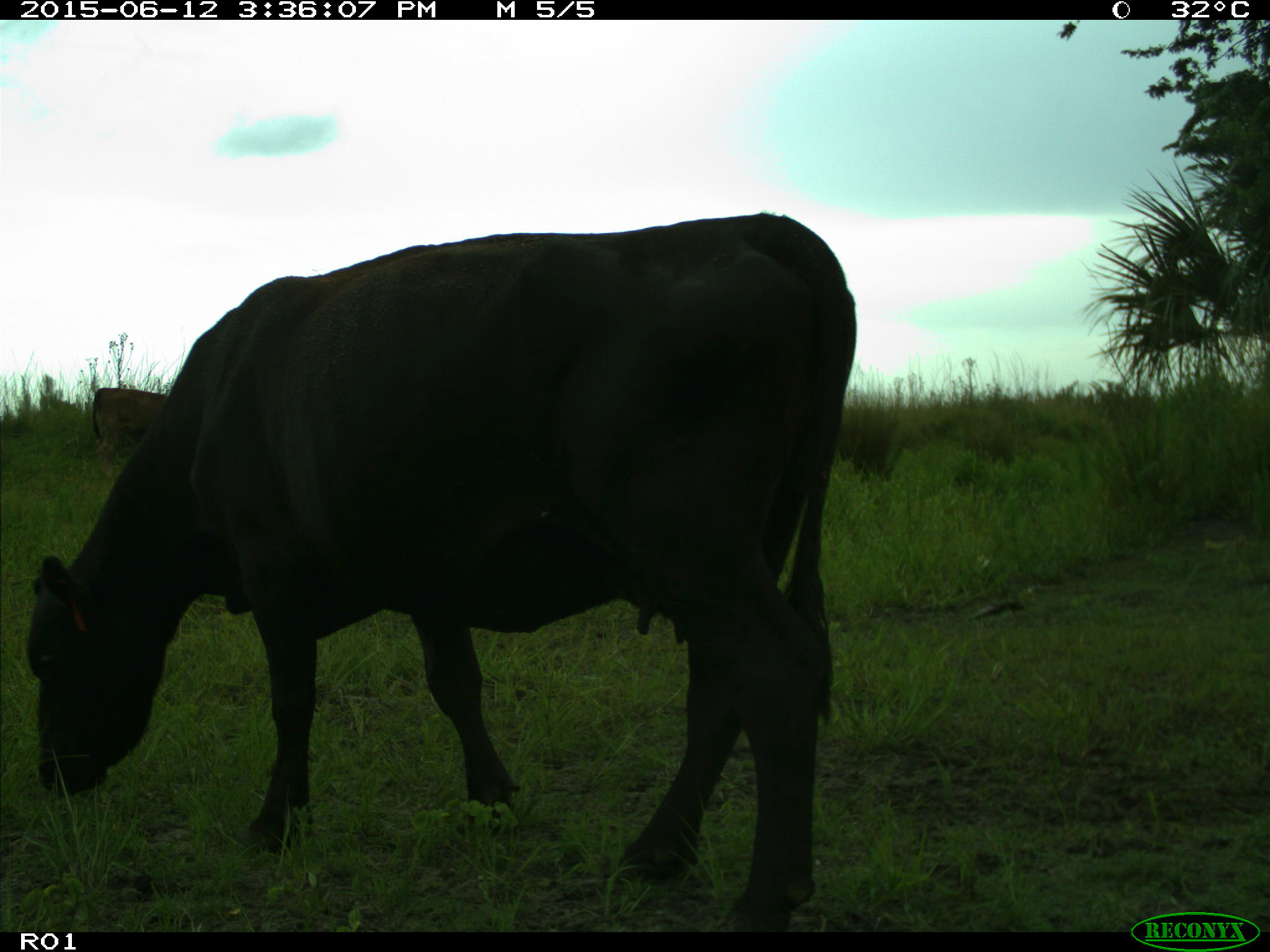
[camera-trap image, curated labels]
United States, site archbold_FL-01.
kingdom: Animalia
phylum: Chordata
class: Mammalia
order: Artiodactyla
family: Bovidae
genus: Bos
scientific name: Bos taurus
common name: domestic cow